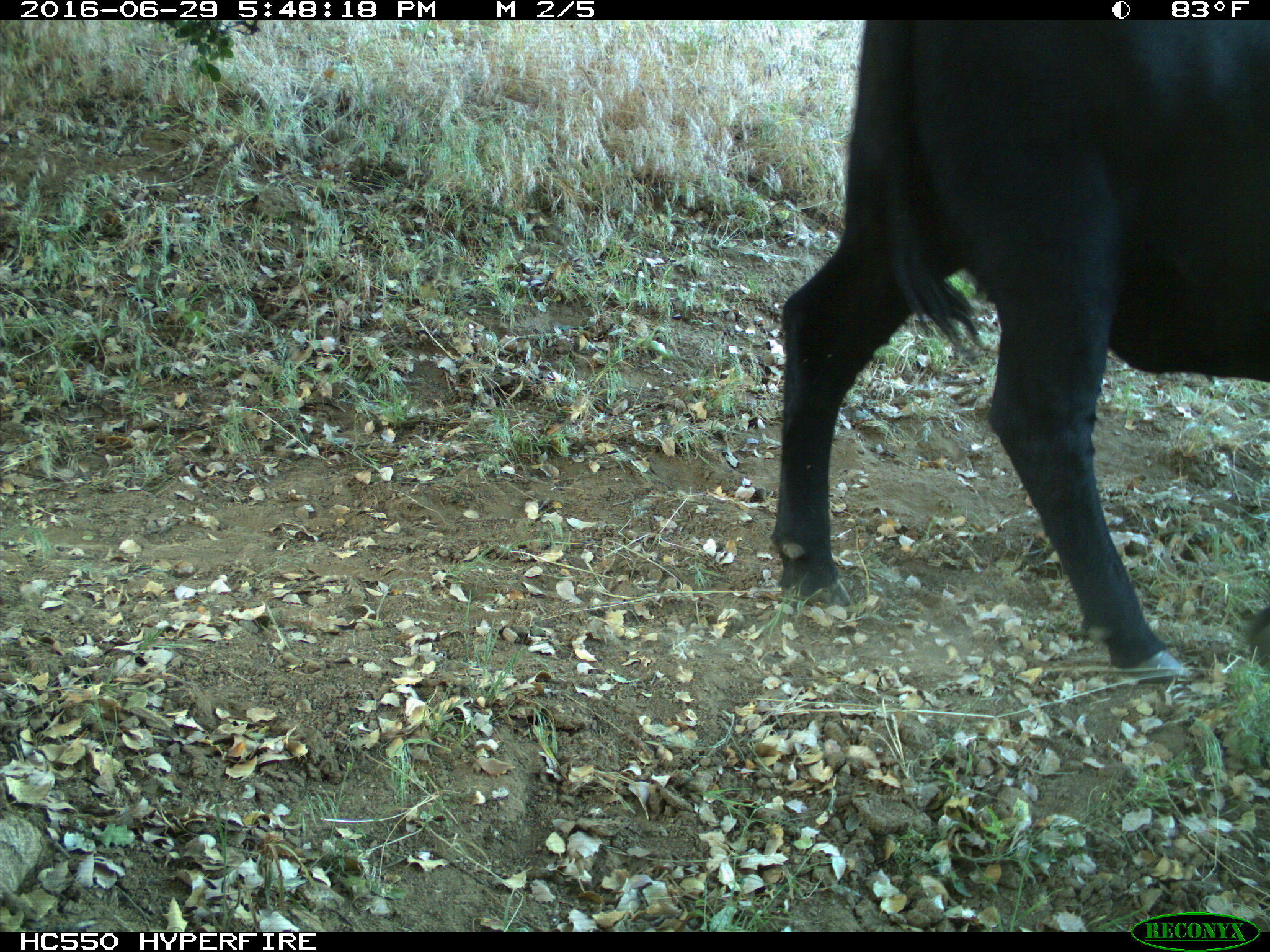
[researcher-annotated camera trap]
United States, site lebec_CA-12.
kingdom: Animalia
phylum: Chordata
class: Mammalia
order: Artiodactyla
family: Bovidae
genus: Bos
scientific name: Bos taurus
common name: domestic cow